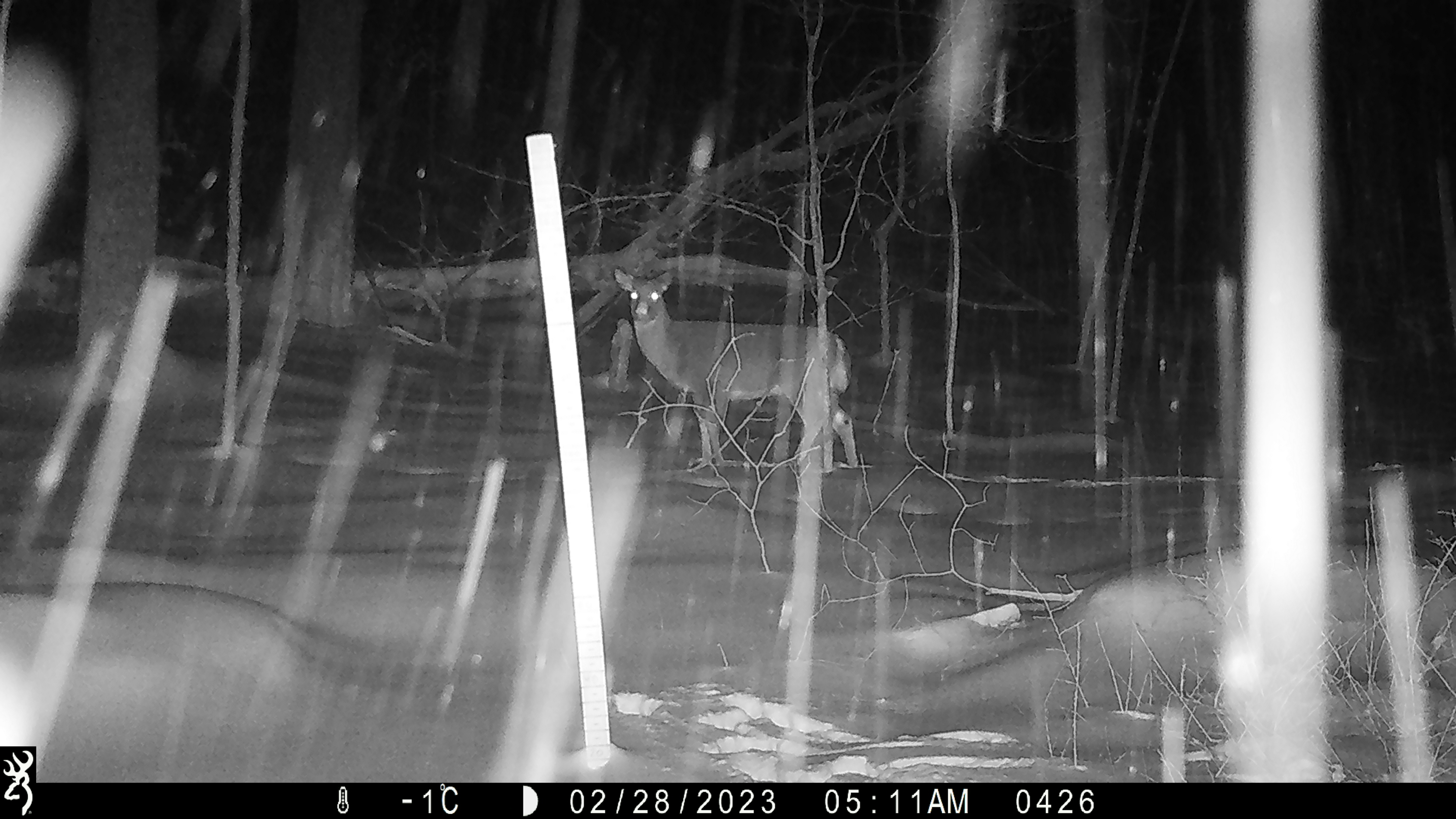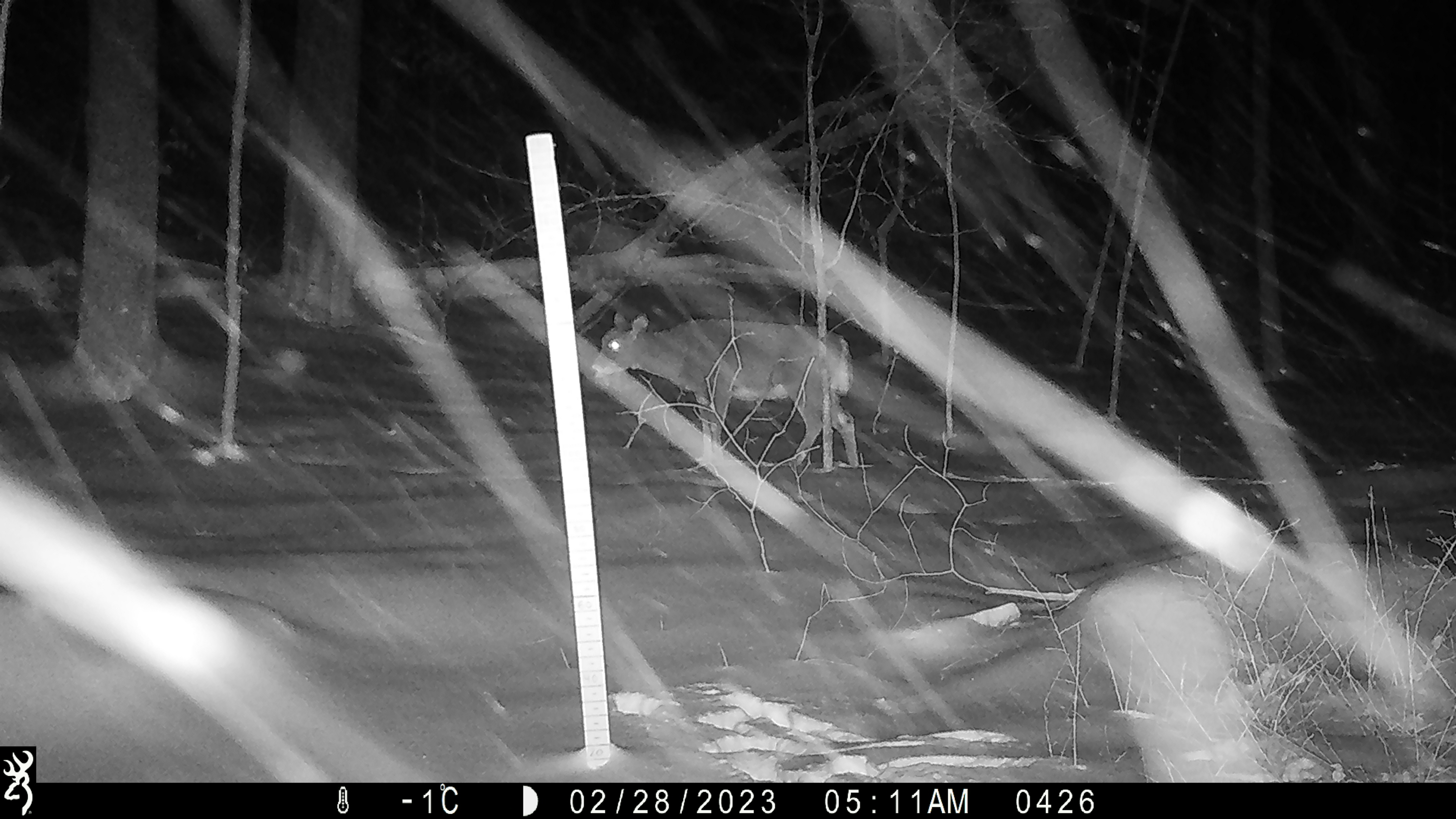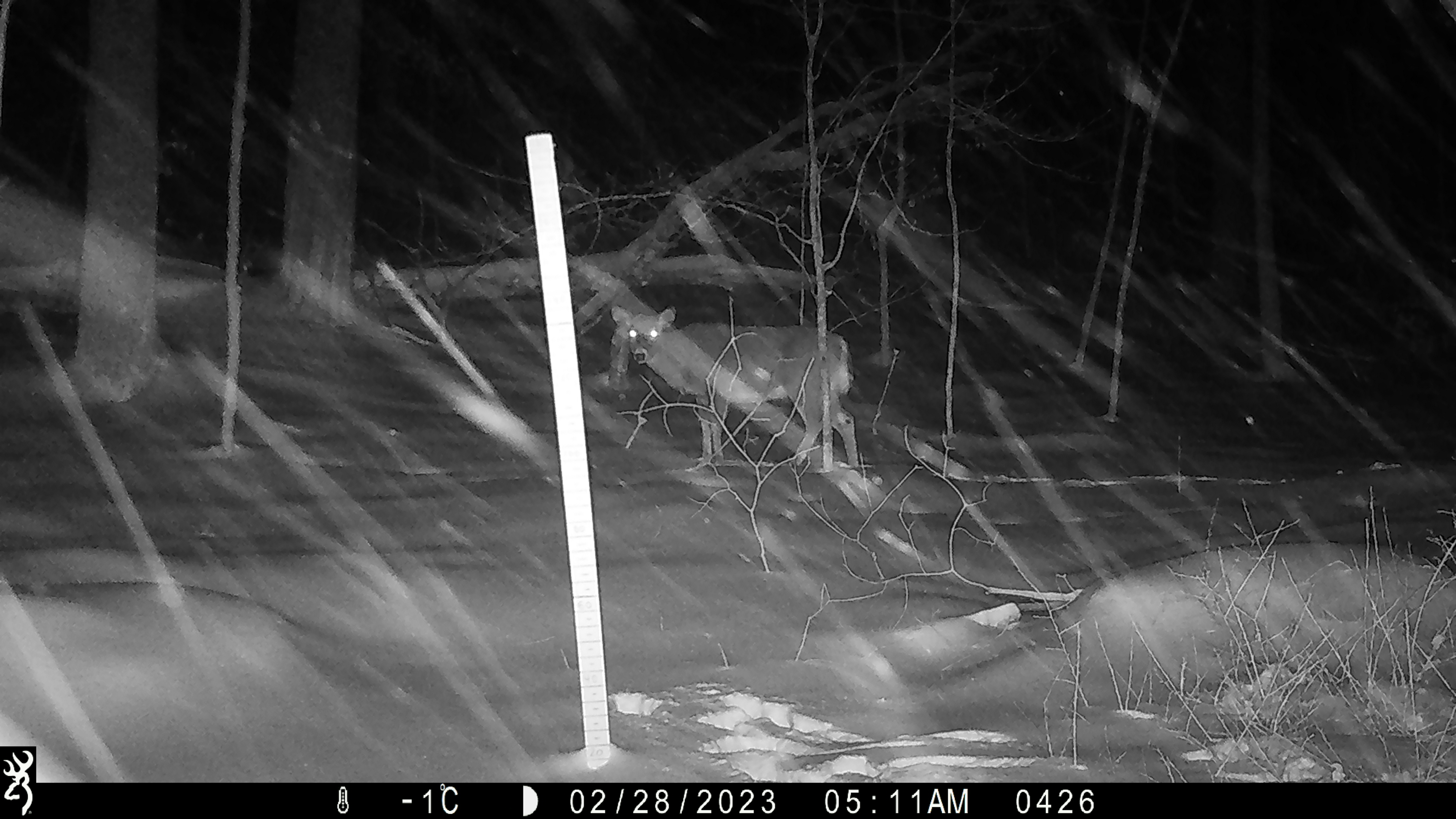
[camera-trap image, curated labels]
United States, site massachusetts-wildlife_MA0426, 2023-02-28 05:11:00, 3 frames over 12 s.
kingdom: Animalia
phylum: Chordata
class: Mammalia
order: Artiodactyla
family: Cervidae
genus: Odocoileus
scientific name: Odocoileus virginianus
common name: white-tailed deer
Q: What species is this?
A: White-tailed deer (Odocoileus virginianus).